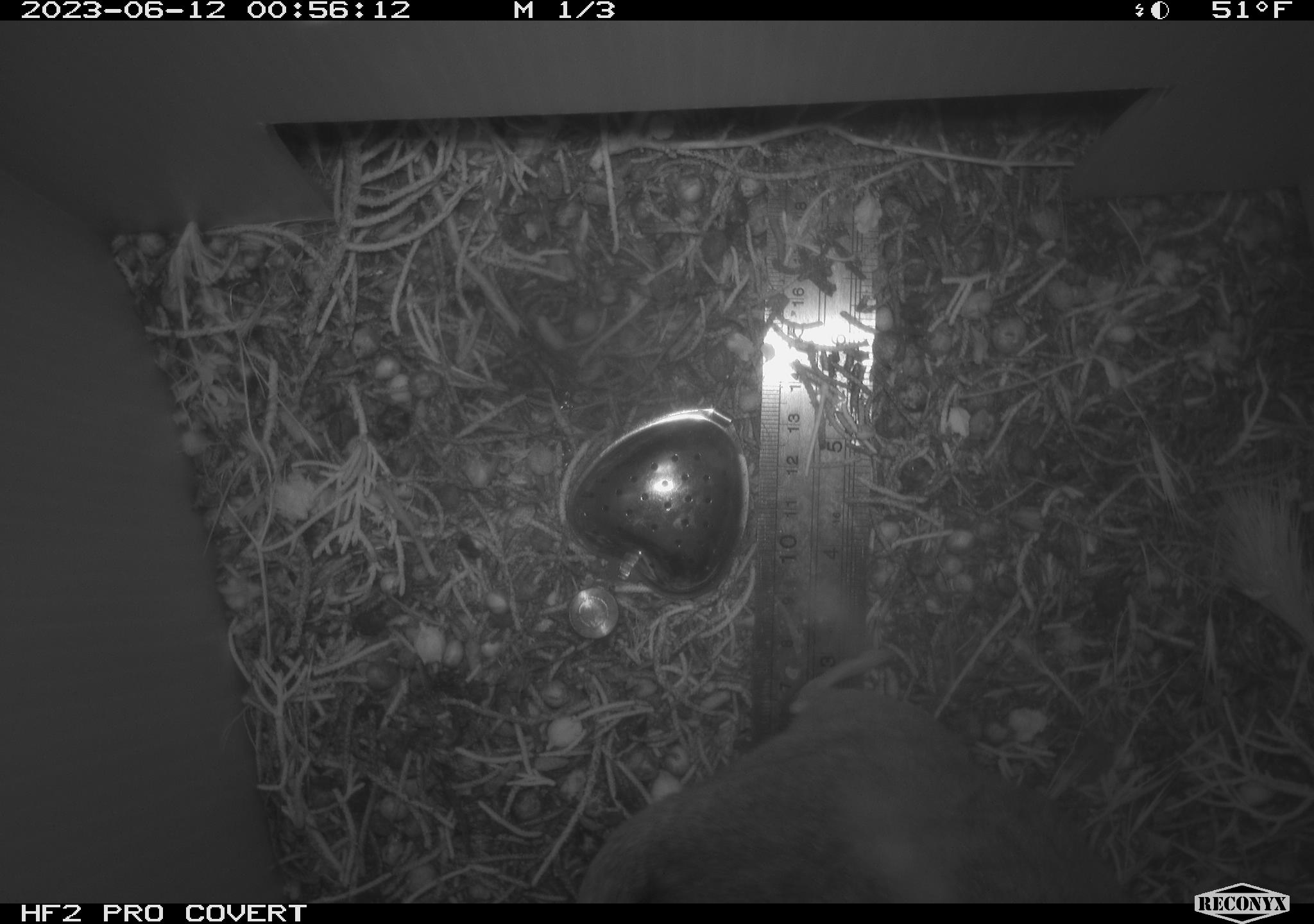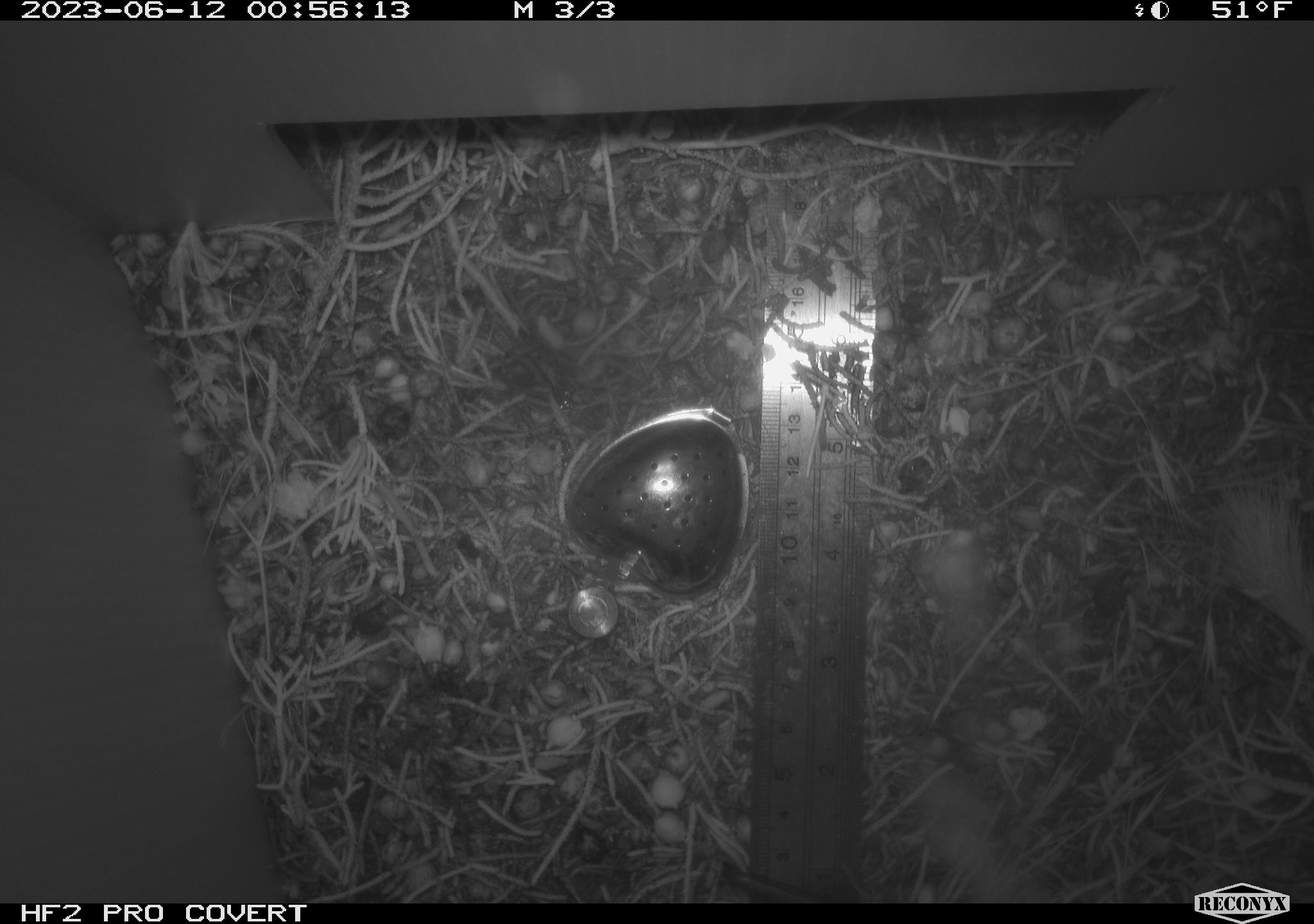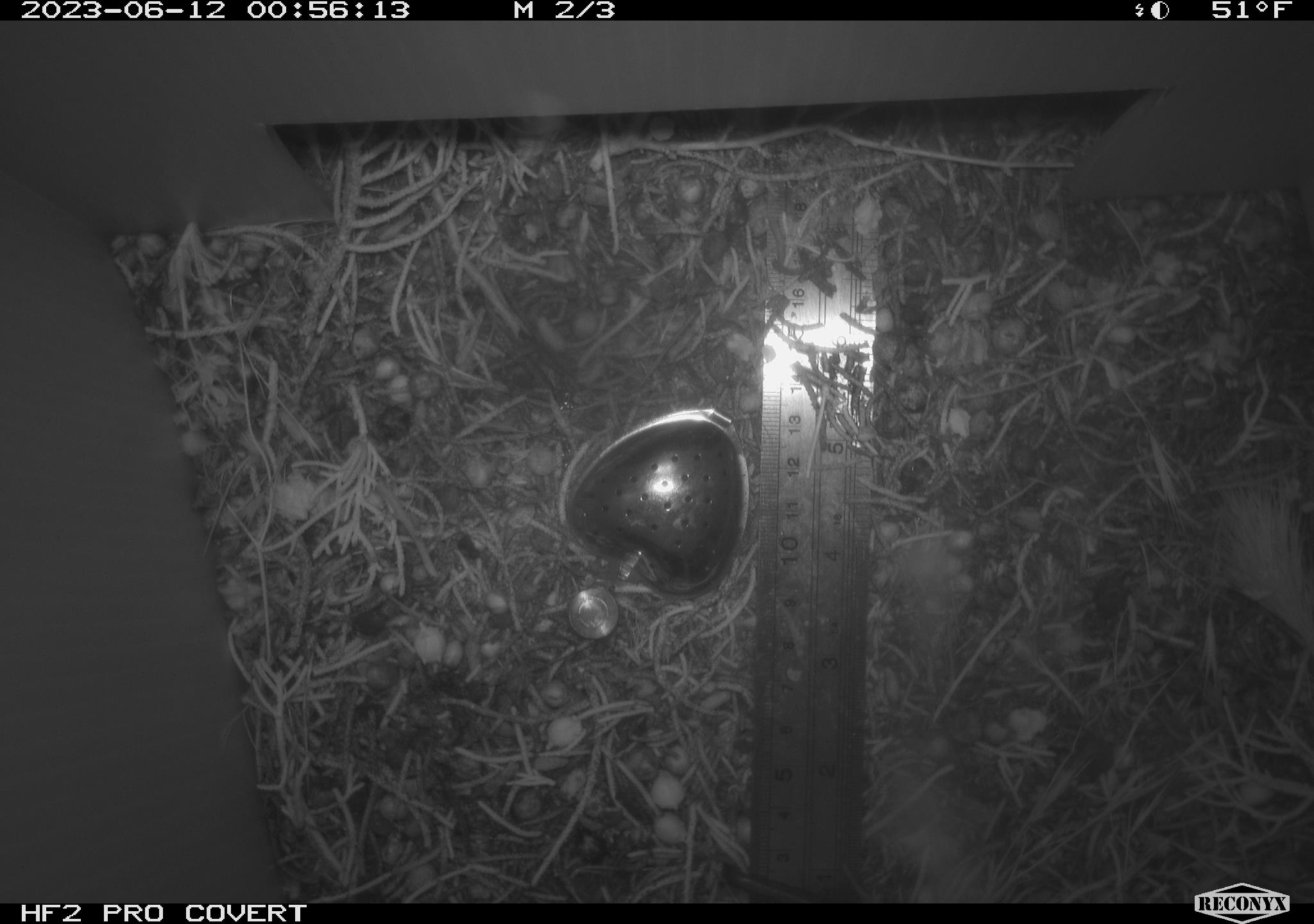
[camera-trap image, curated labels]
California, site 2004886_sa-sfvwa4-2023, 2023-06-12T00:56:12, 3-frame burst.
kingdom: Animalia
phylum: Chordata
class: Mammalia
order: Rodentia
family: Cricetidae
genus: Neotoma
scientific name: Neotoma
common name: pack rat or woodrat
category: neotoma species